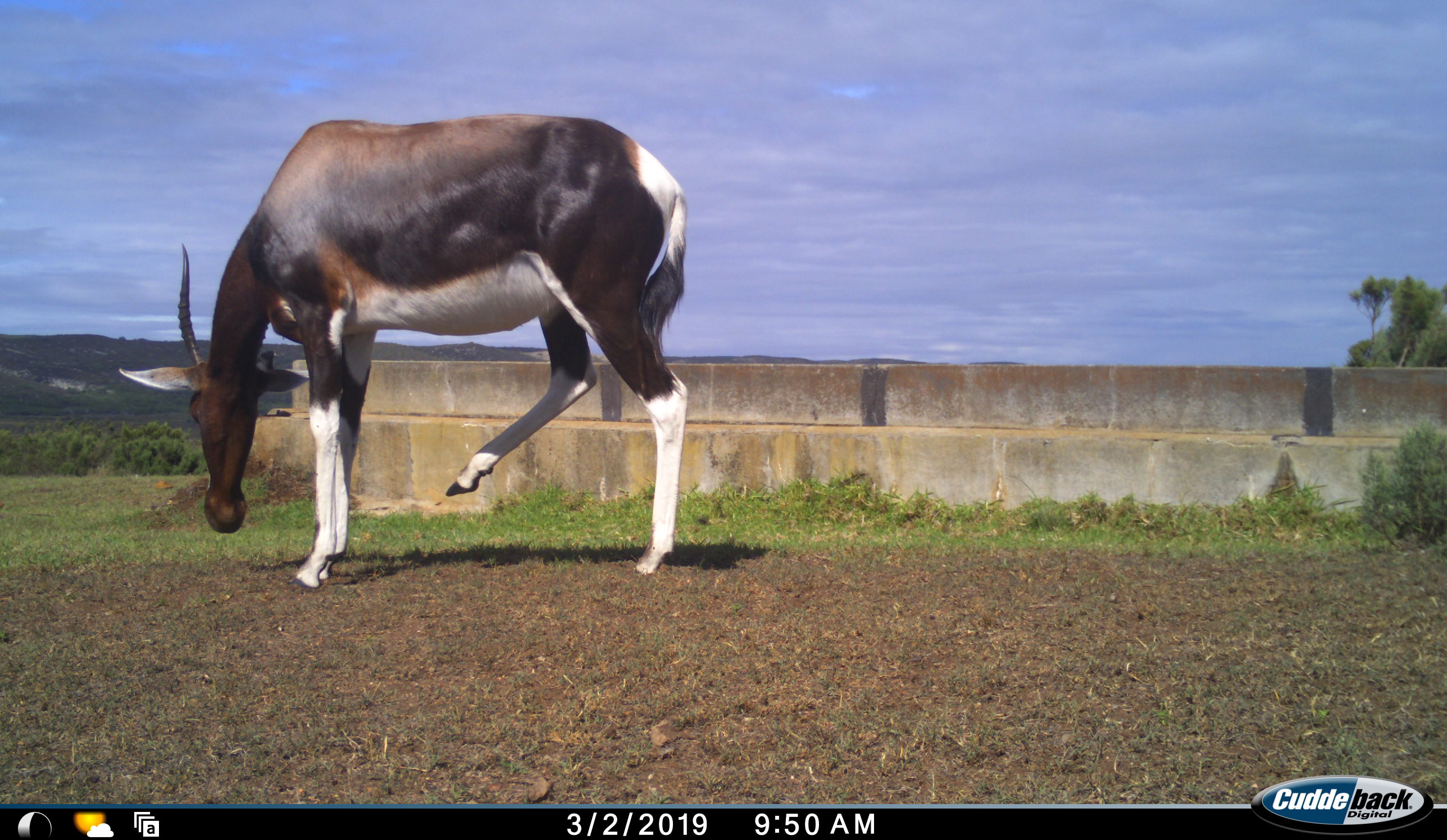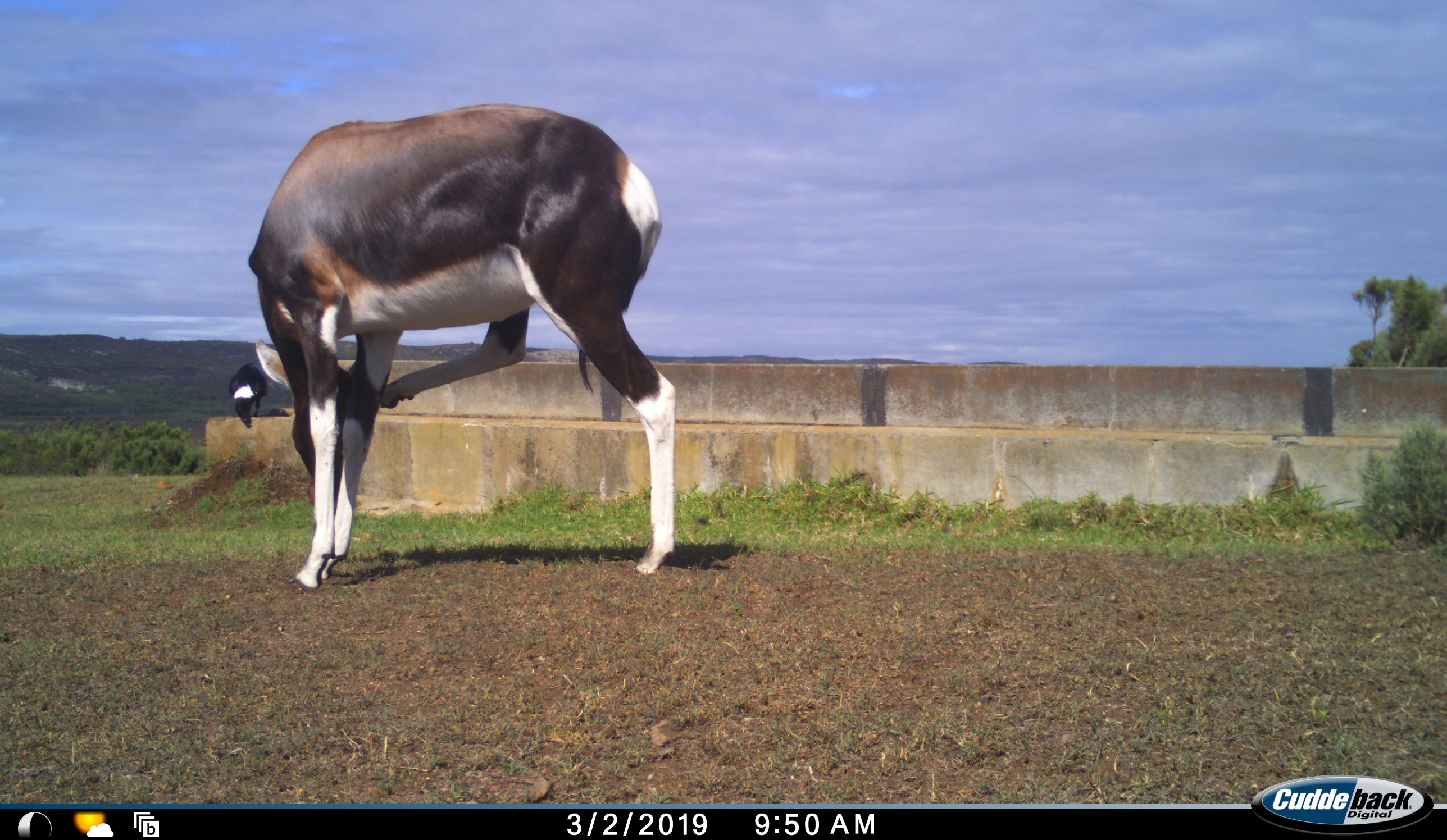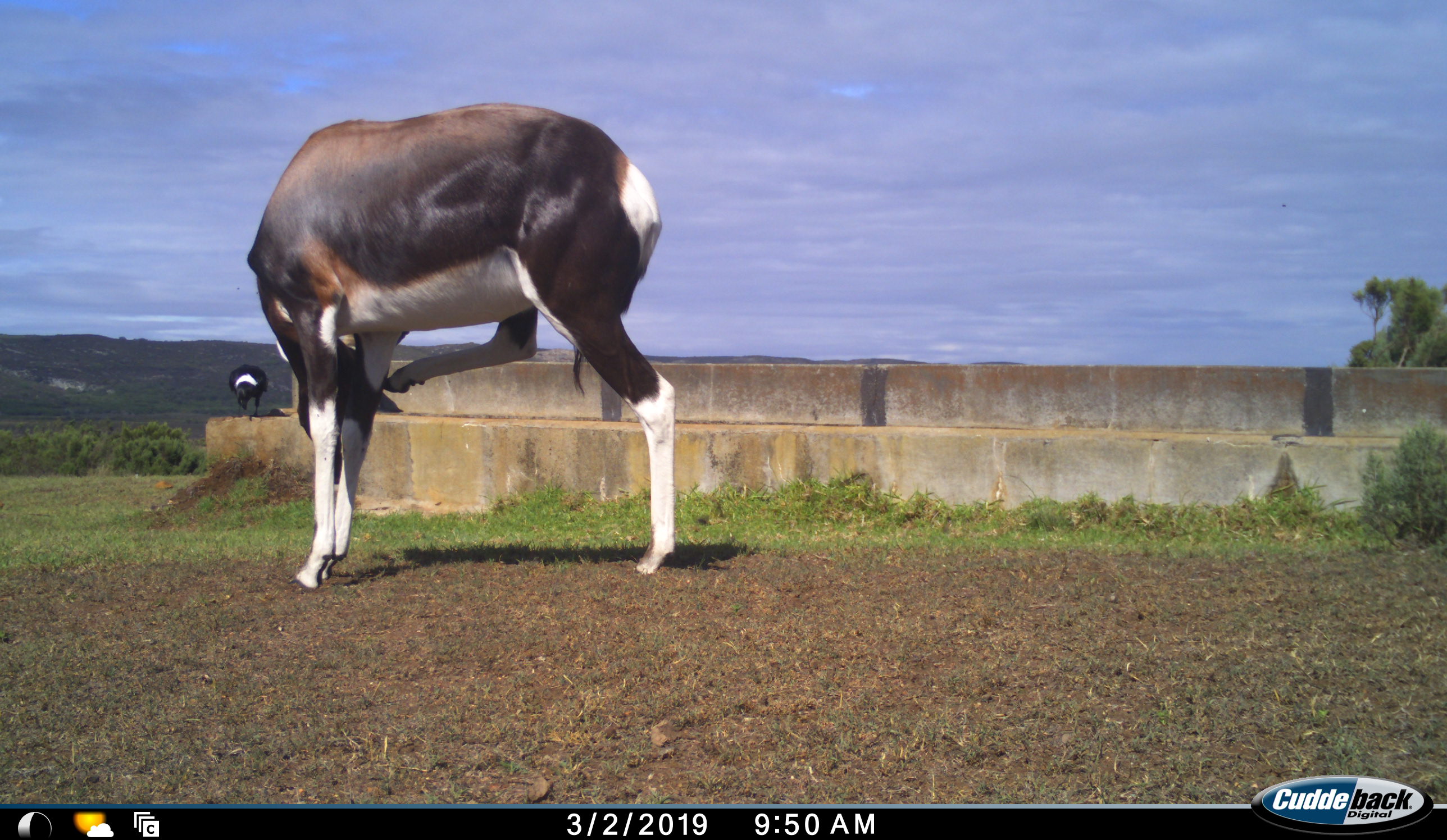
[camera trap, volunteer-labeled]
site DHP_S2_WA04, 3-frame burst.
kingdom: Animalia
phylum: Chordata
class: Mammalia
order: Artiodactyla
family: Bovidae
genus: Damaliscus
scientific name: Damaliscus pygargus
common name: bontebok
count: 1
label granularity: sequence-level